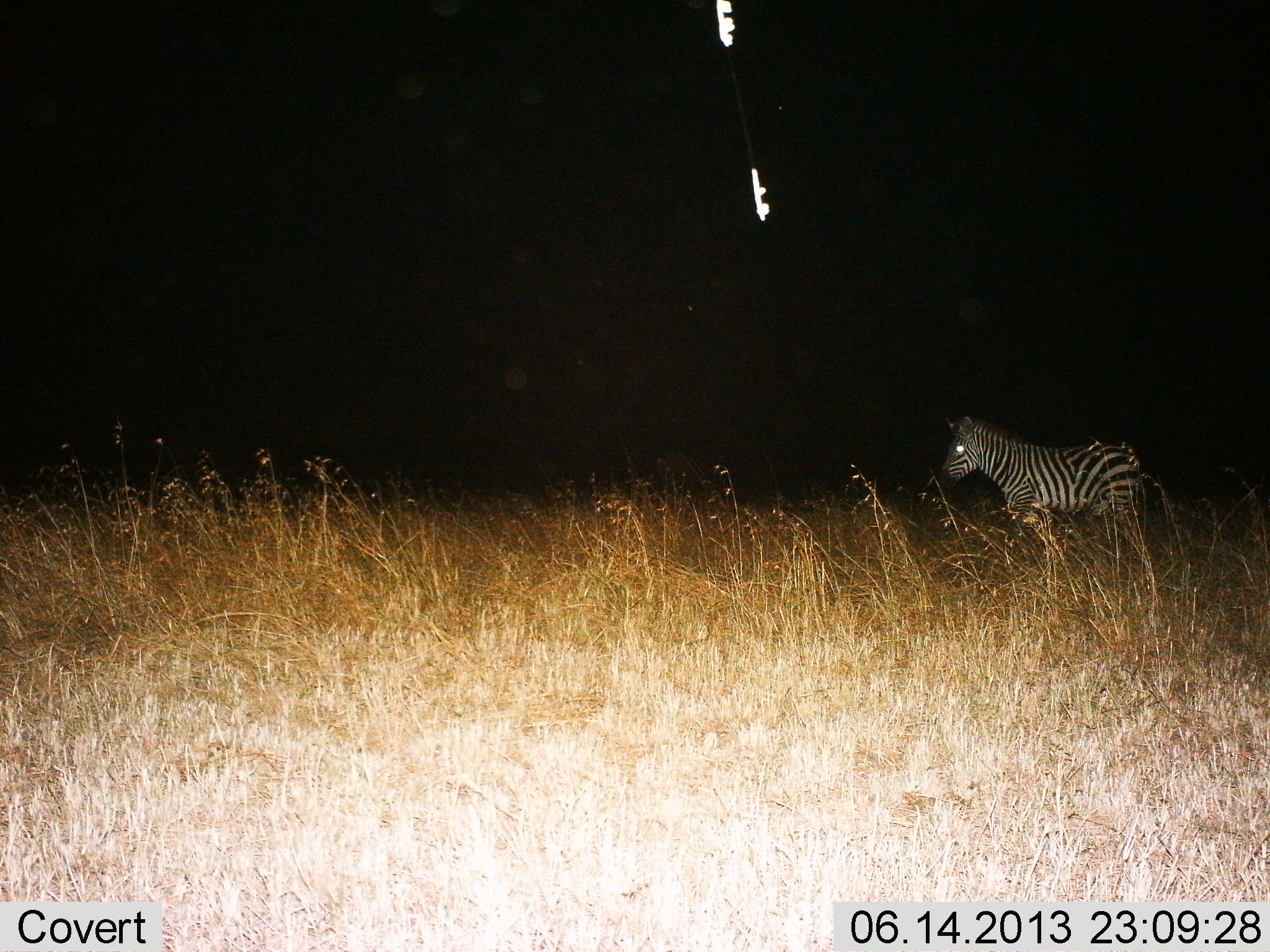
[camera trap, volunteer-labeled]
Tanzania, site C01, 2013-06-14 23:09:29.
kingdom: Animalia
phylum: Chordata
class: Mammalia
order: Perissodactyla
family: Equidae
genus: Equus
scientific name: Equus quagga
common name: plains zebra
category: zebra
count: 1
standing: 71%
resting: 0%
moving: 33%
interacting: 0%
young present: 5%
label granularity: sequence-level